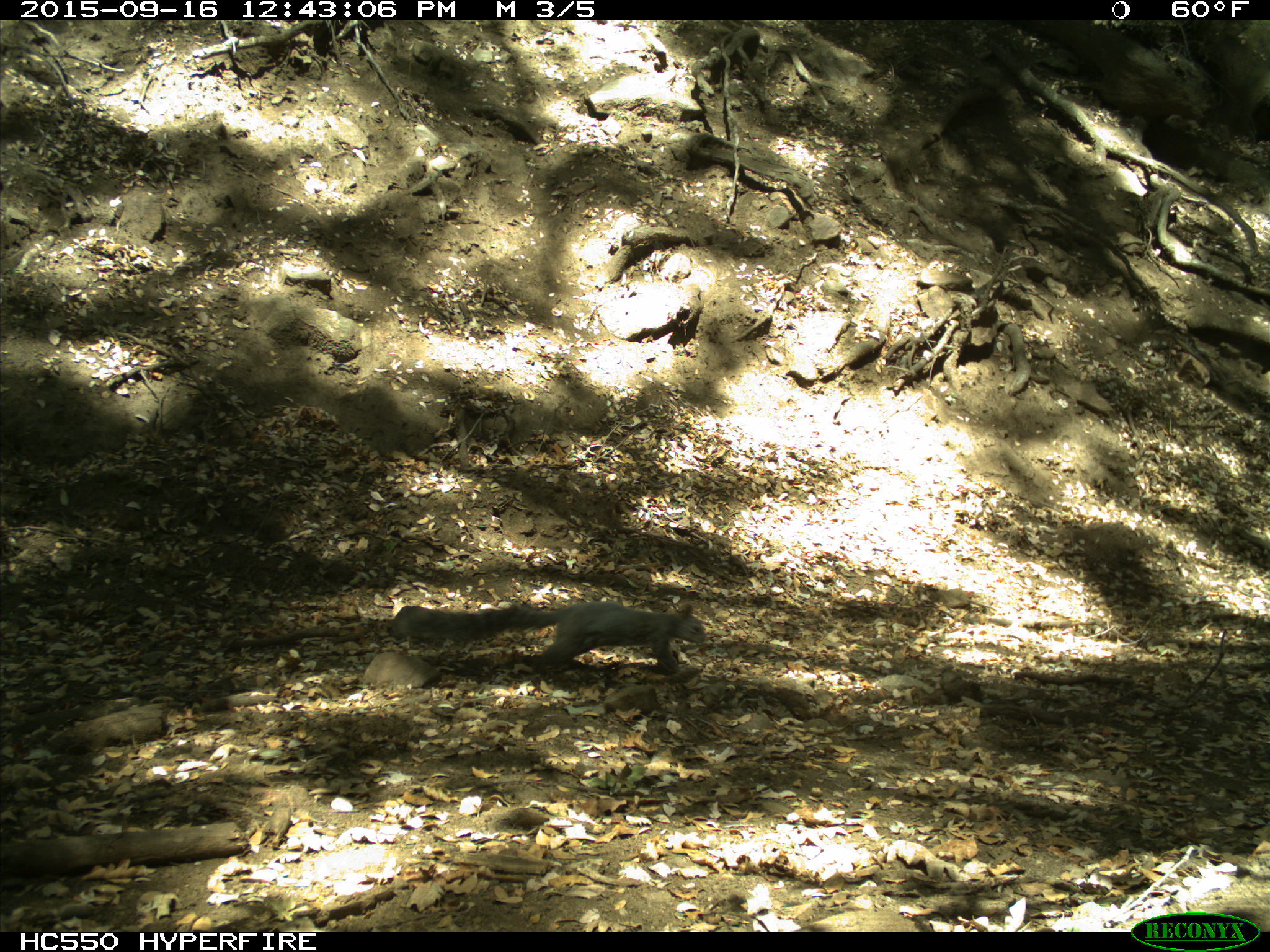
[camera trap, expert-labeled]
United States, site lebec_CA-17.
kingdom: Animalia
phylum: Chordata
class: Mammalia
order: Rodentia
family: Sciuridae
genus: Sciurus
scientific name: Sciurus carolinensis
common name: eastern gray squirrel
Sciurus carolinensis (eastern gray squirrel).